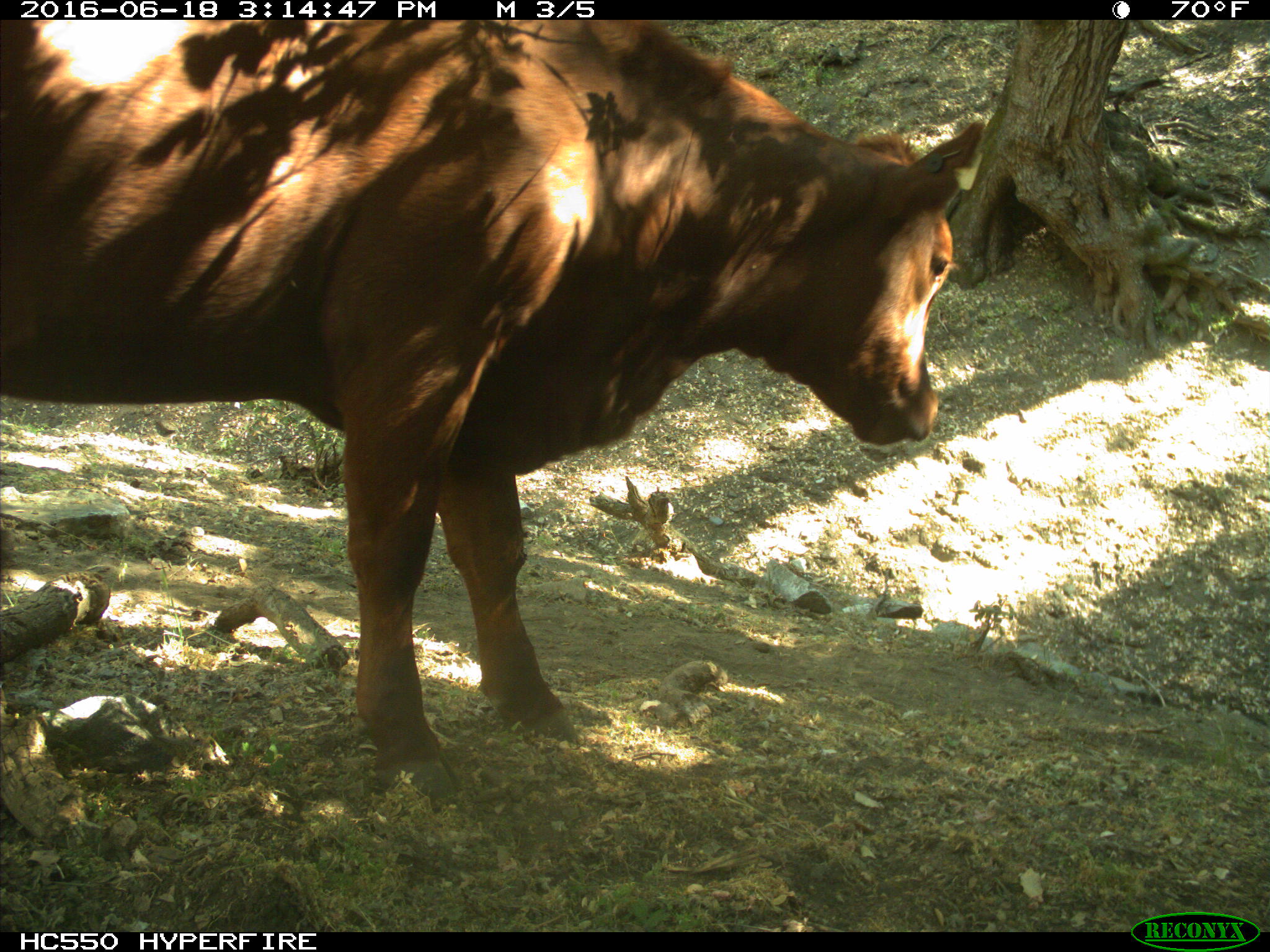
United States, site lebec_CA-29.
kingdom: Animalia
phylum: Chordata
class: Mammalia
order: Artiodactyla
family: Bovidae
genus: Bos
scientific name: Bos taurus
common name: domestic cow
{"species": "Bos taurus (domestic cow)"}